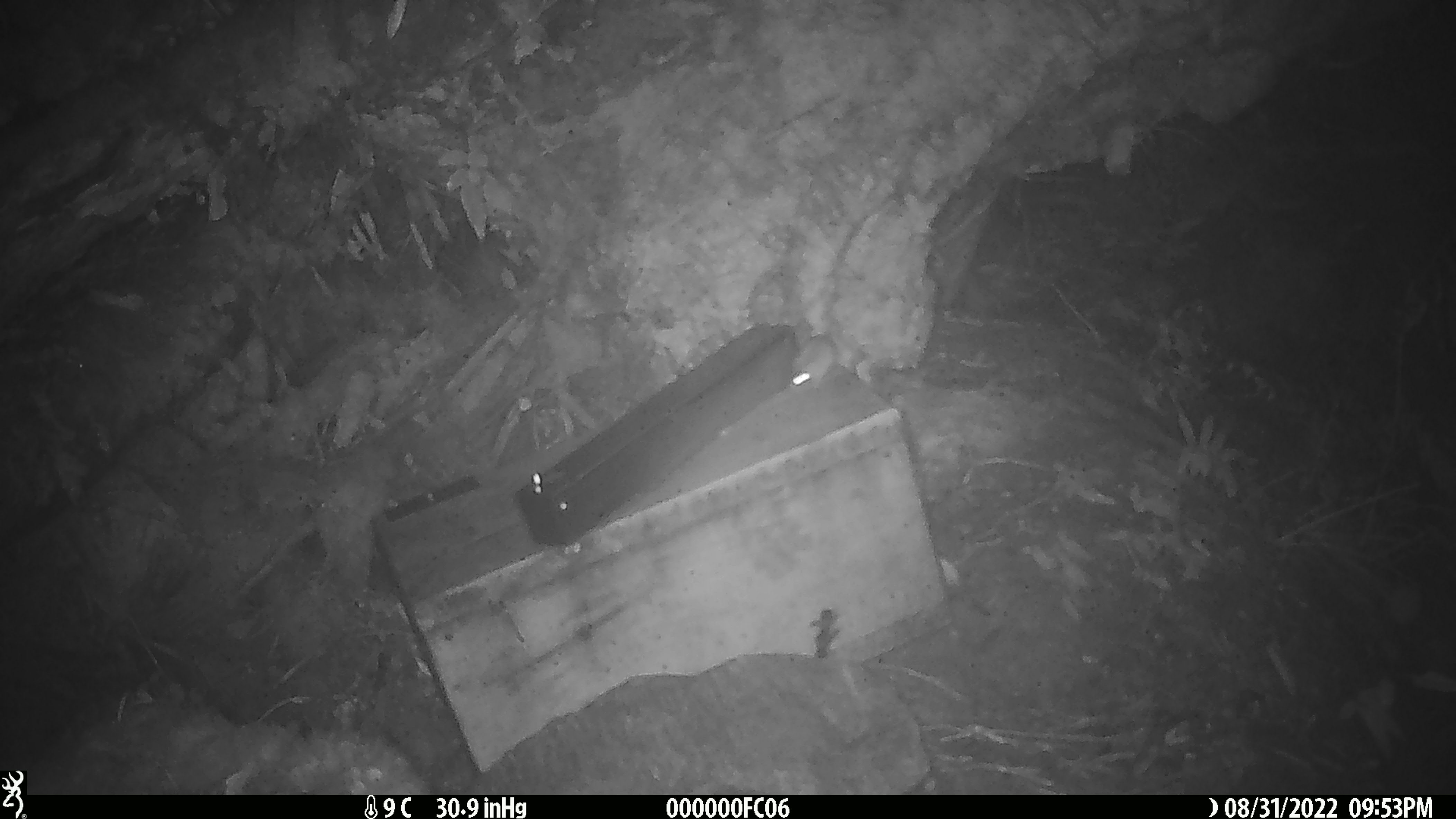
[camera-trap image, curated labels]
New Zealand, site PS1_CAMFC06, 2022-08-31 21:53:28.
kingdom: Animalia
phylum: Chordata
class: Mammalia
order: Rodentia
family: Muridae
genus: Mus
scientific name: Mus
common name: mouse